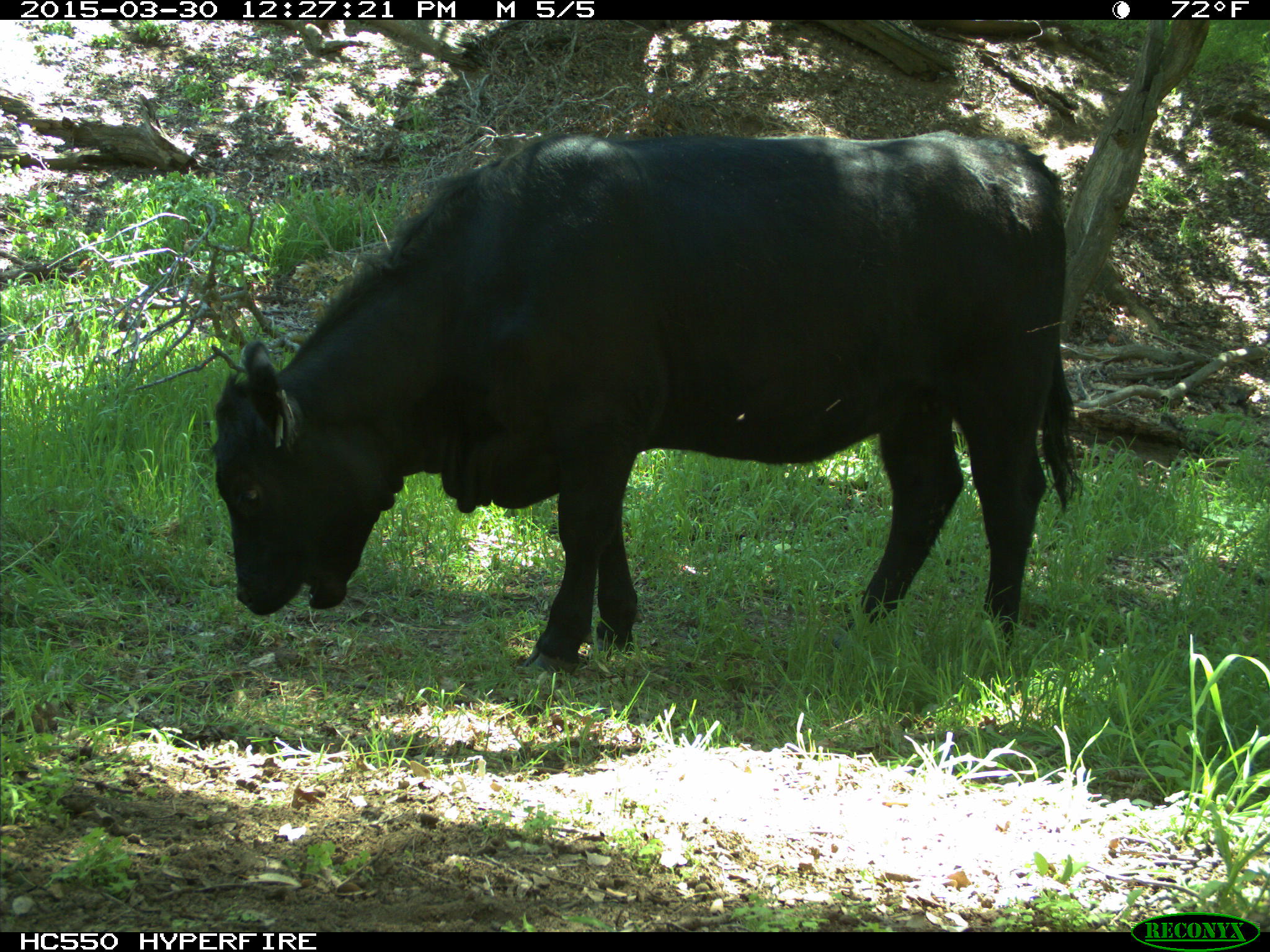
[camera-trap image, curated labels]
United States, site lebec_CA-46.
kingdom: Animalia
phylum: Chordata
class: Mammalia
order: Artiodactyla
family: Bovidae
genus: Bos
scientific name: Bos taurus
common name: domestic cow